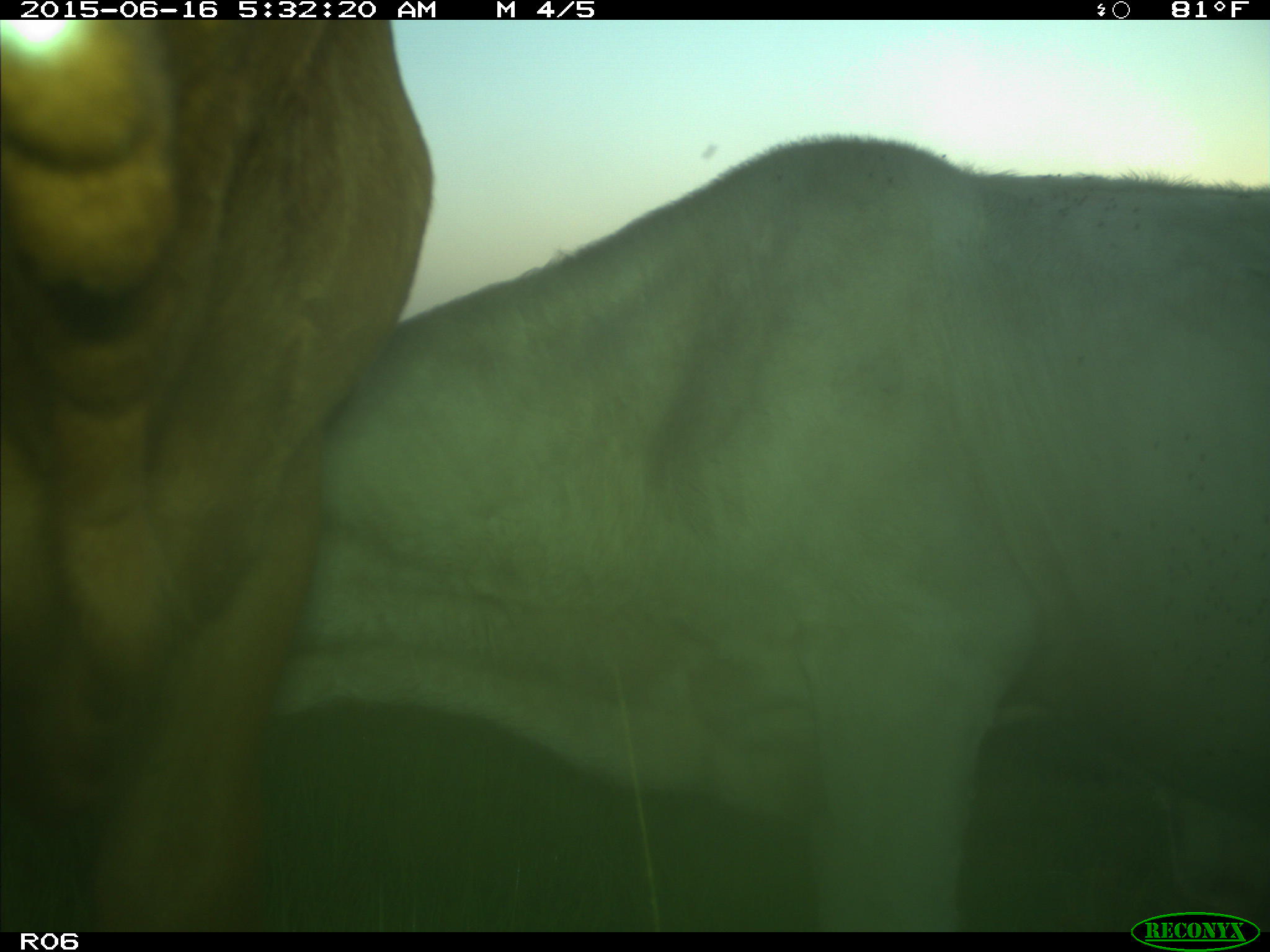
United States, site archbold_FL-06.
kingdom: Animalia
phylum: Chordata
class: Mammalia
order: Artiodactyla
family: Bovidae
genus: Bos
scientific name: Bos taurus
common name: domestic cow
Bos taurus (domestic cow).